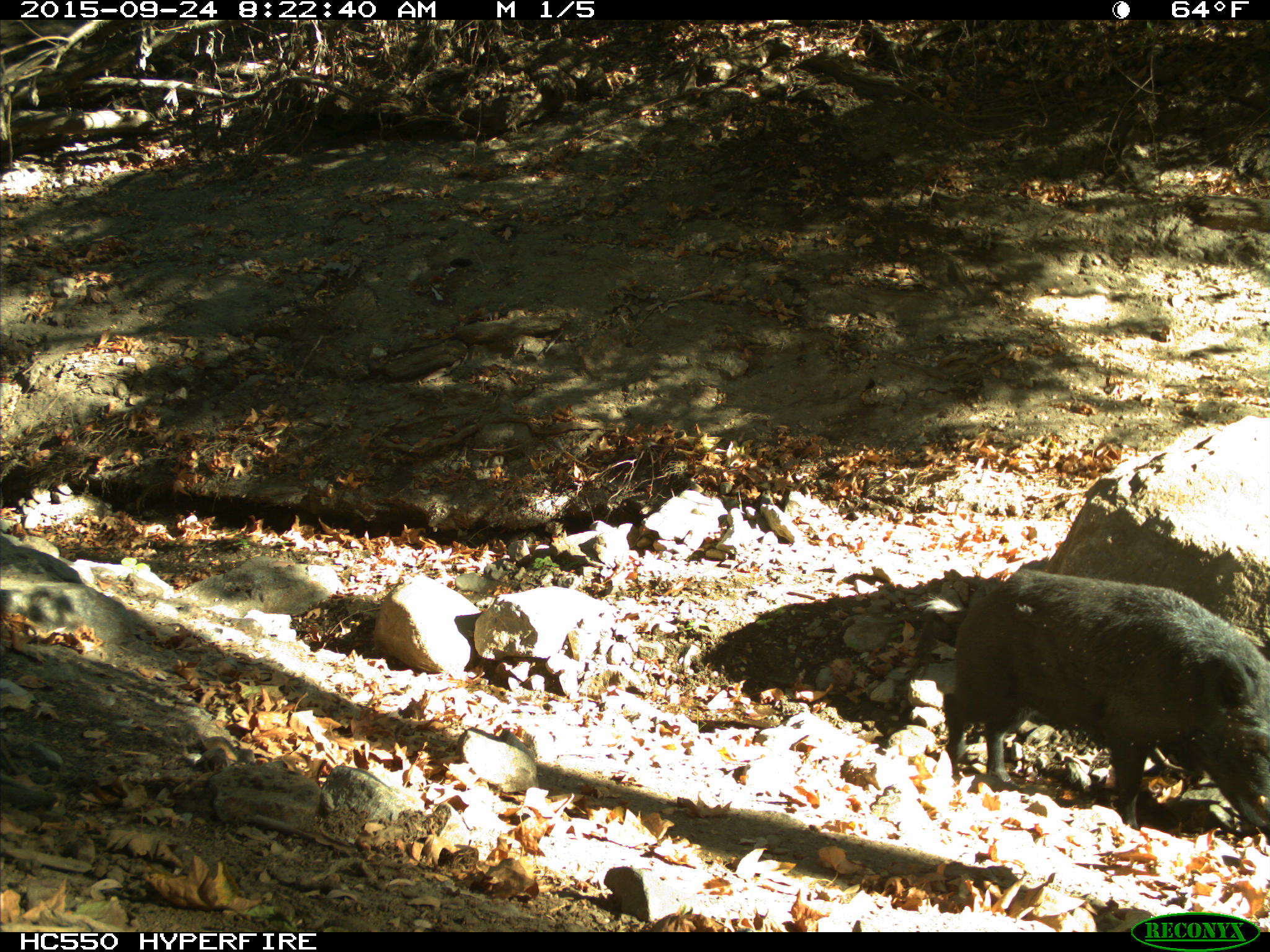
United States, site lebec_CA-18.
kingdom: Animalia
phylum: Chordata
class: Mammalia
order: Artiodactyla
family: Suidae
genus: Sus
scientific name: Sus scrofa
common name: wild boar